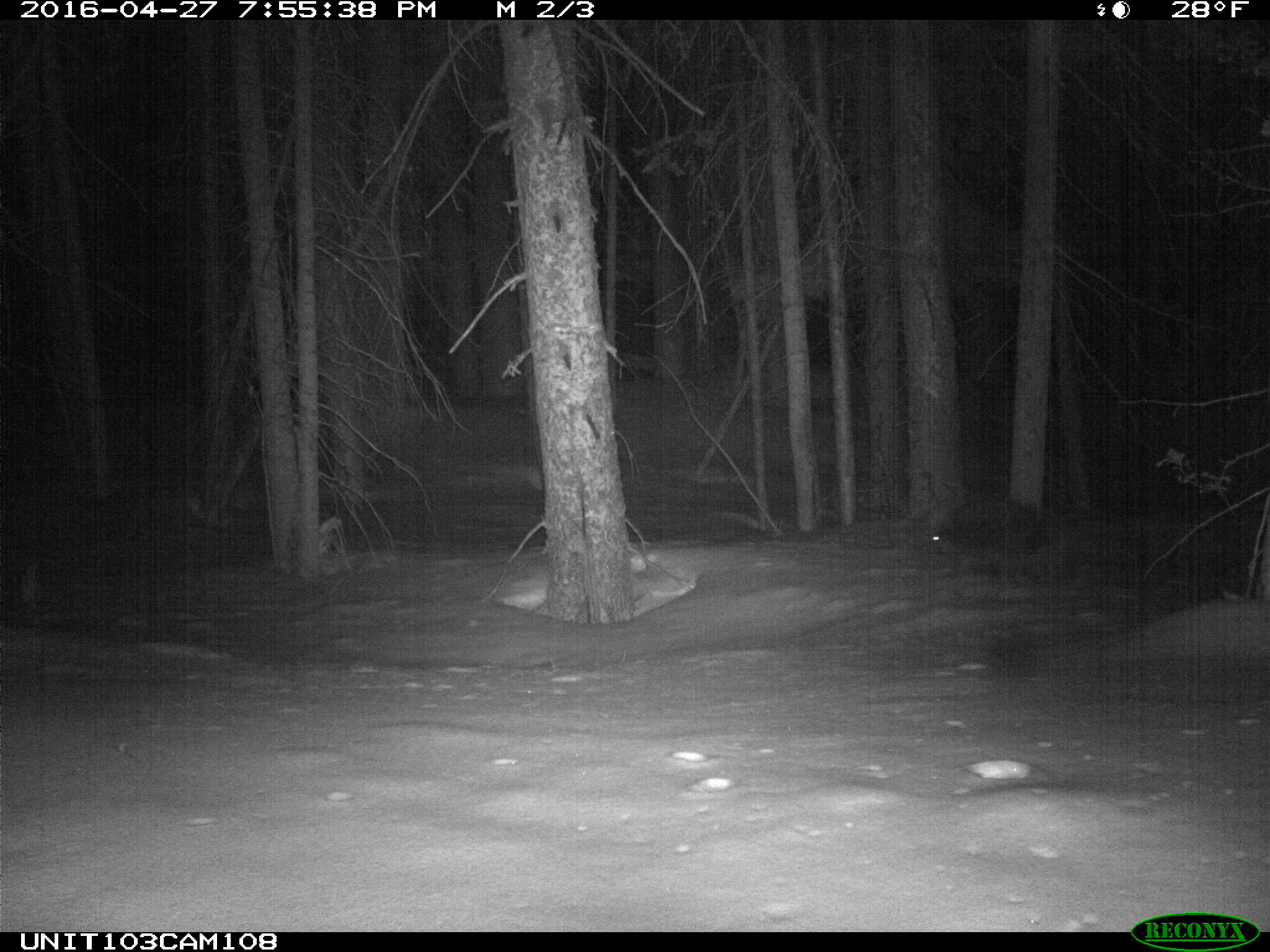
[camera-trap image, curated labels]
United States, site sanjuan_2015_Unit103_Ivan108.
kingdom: Animalia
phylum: Chordata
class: Mammalia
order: Rodentia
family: Erethizontidae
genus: Erethizon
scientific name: Erethizon dorsatum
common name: north american porcupine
Erethizon dorsatum (north american porcupine).